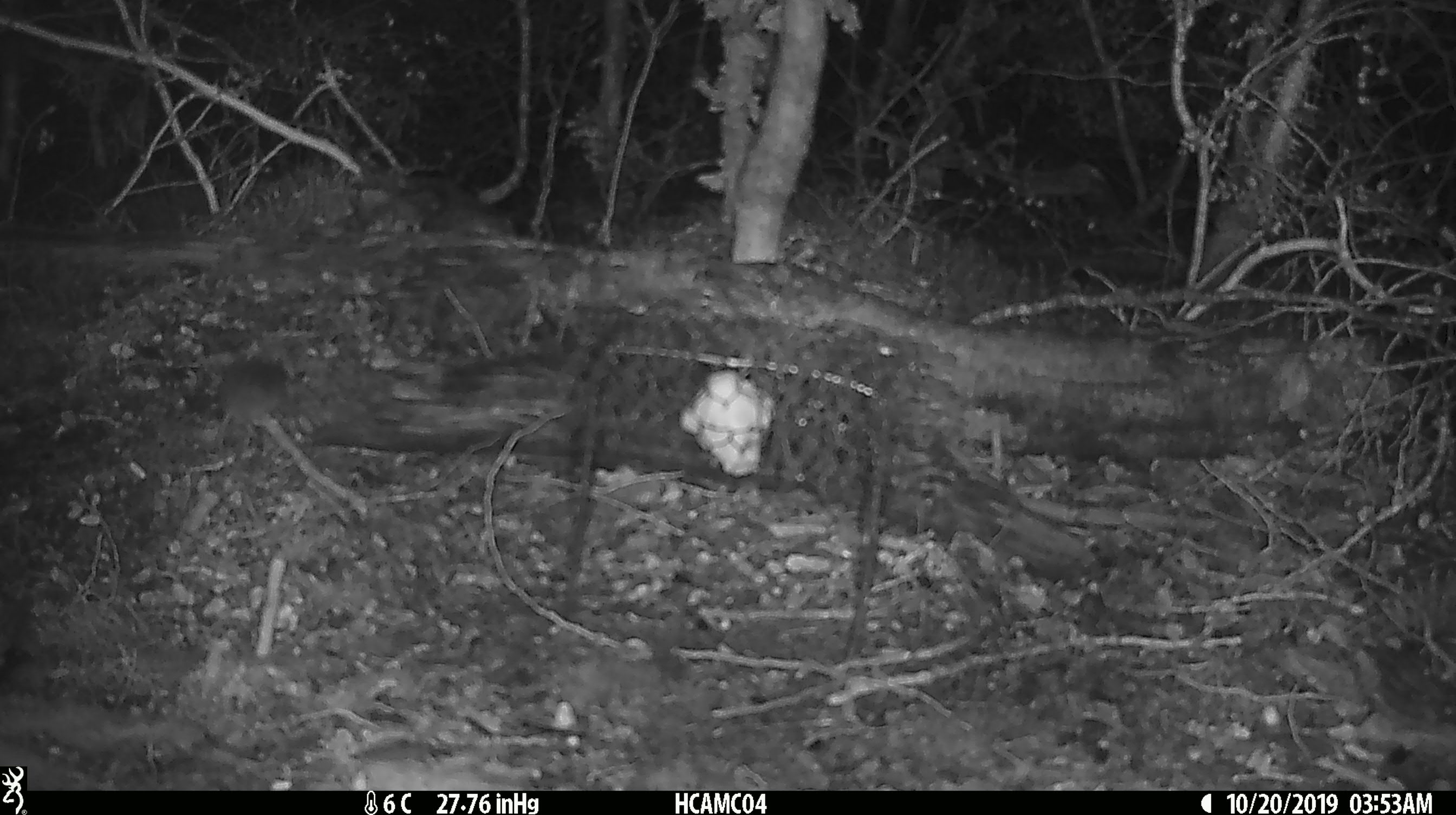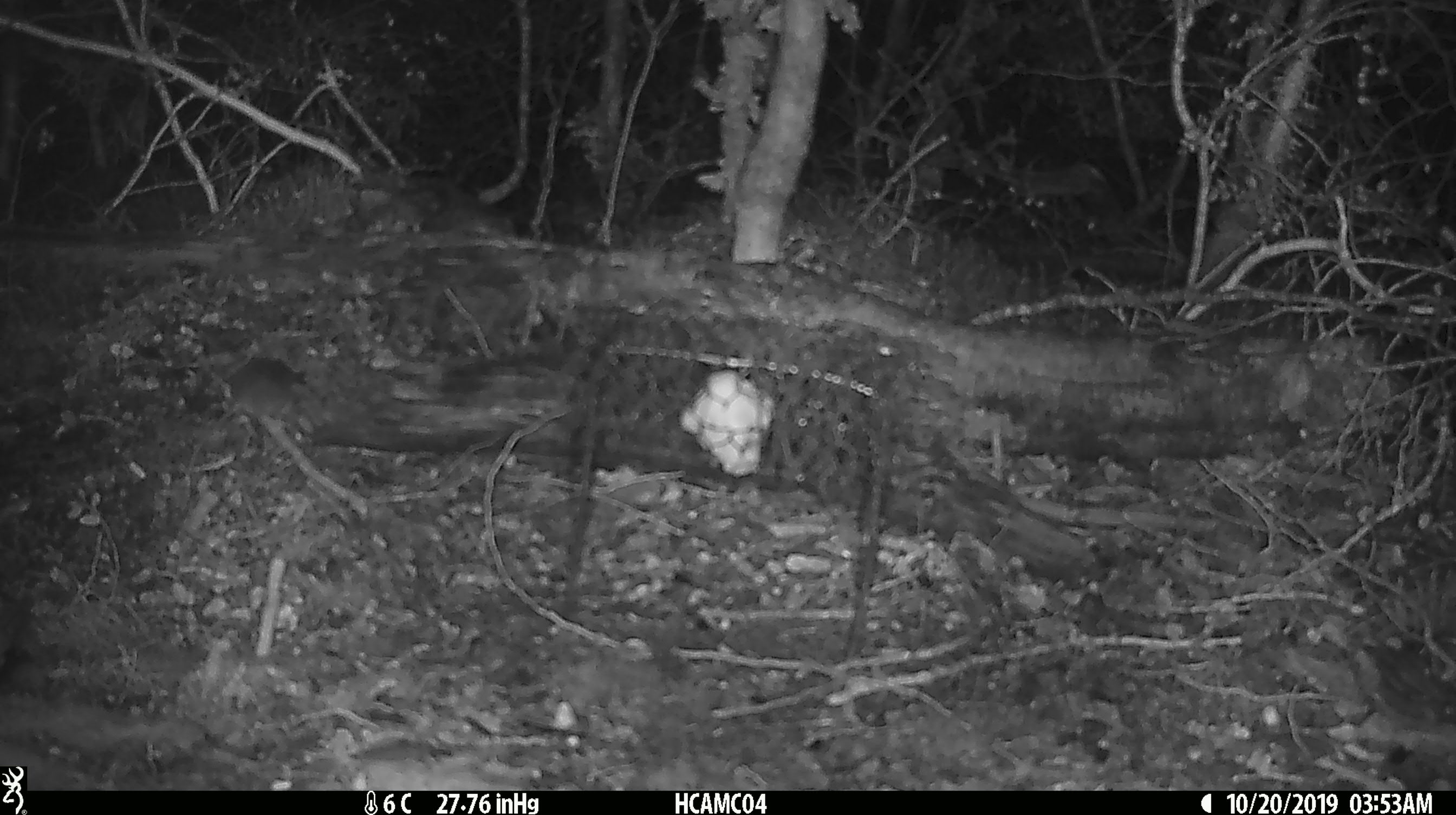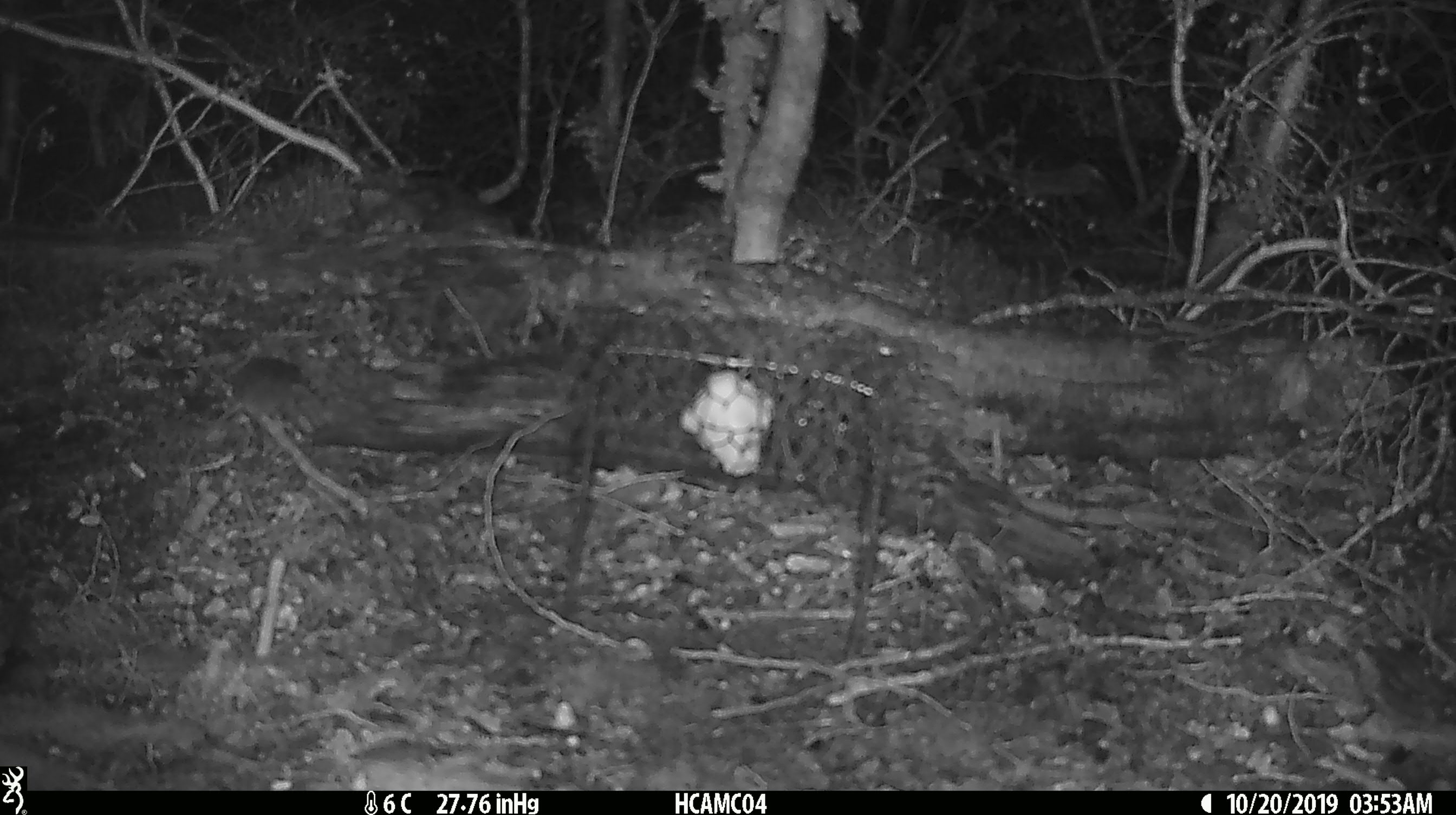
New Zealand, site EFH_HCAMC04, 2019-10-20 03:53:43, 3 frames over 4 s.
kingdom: Animalia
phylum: Chordata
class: Mammalia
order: Rodentia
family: Muridae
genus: Mus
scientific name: Mus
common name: mouse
Mouse (Mus).